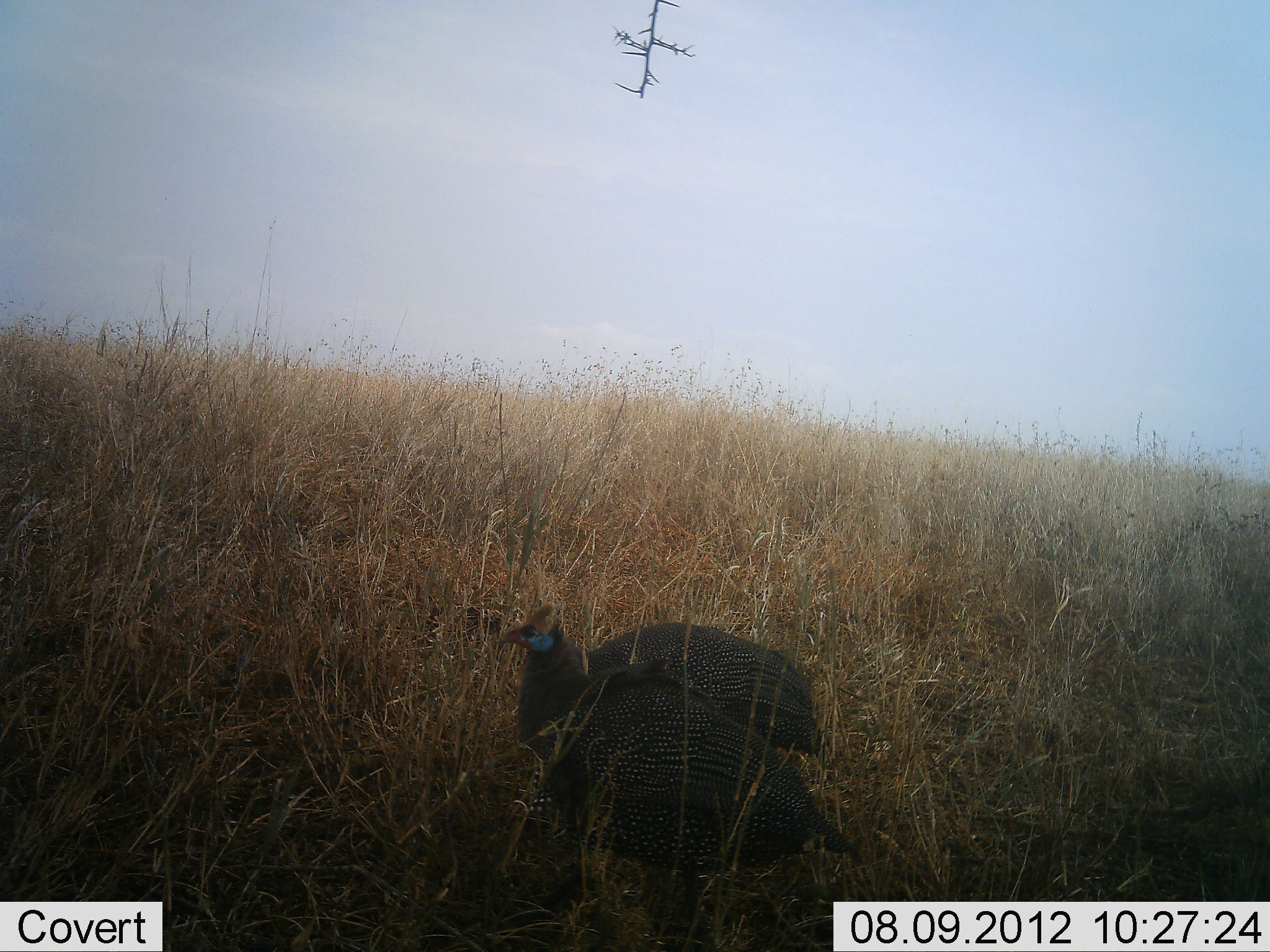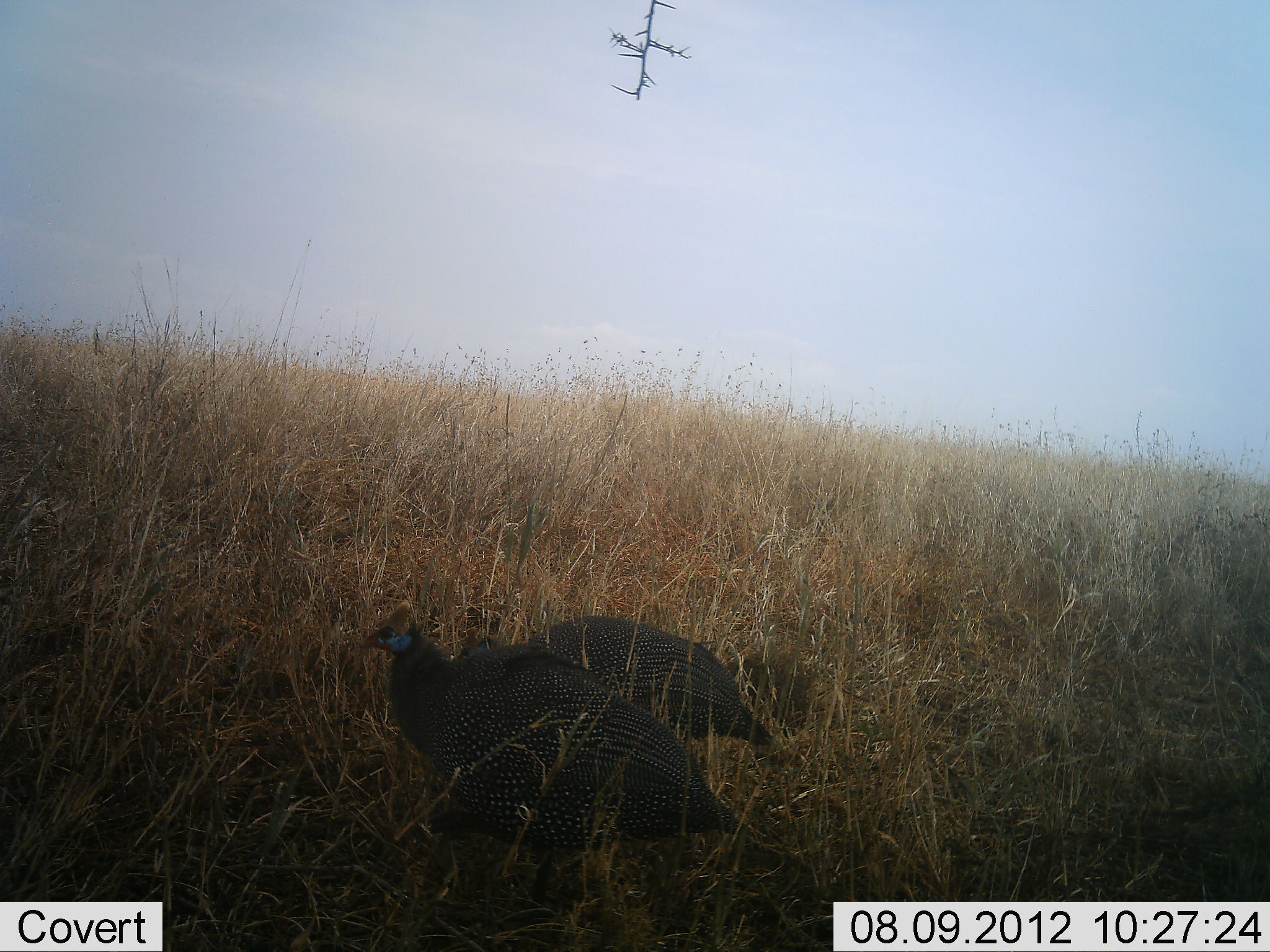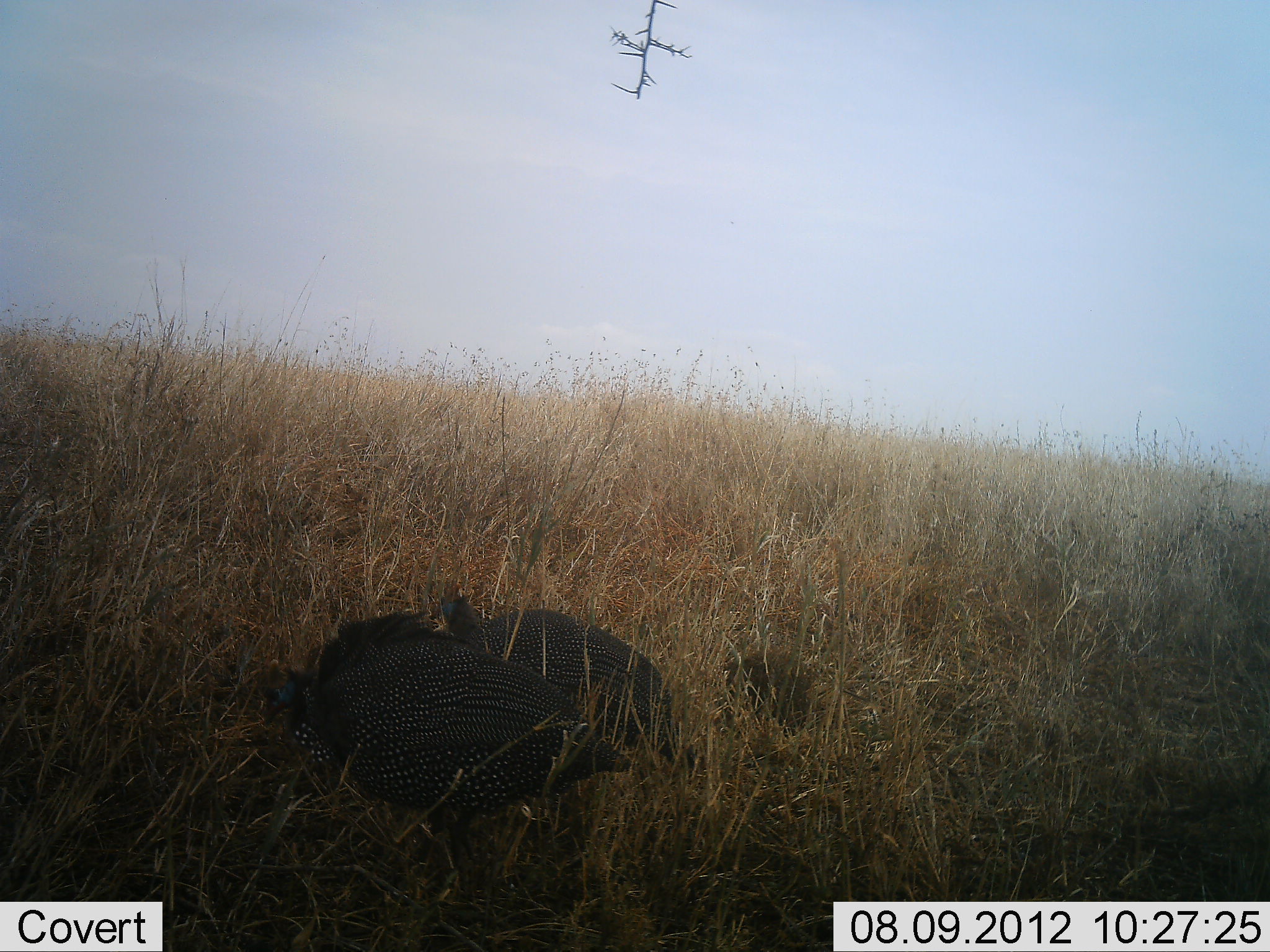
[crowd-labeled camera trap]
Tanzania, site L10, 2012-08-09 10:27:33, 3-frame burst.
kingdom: Animalia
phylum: Chordata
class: Aves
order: Galliformes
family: Numididae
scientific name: Numididae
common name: guinea fowl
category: guineafowl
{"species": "guineafowl (guinea fowl) (Numididae)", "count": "2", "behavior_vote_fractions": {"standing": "40%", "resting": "0%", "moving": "60%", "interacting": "0%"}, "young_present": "0%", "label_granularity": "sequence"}